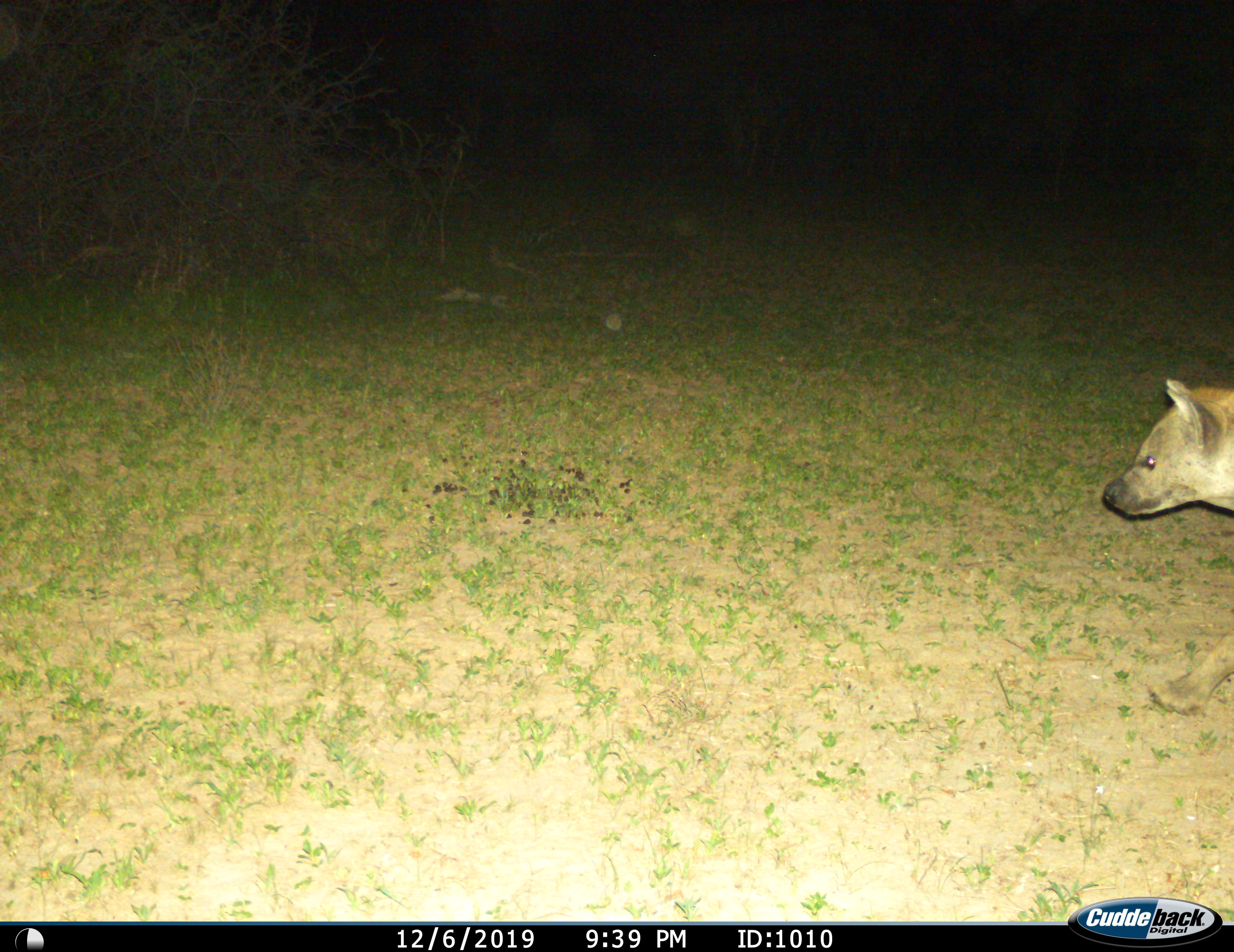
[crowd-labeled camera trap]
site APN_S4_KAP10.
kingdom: Animalia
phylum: Chordata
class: Mammalia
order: Carnivora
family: Hyaenidae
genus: Crocuta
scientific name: Crocuta crocuta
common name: spotted hyena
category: hyenaspotted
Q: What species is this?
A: Hyenaspotted (spotted hyena) (Crocuta crocuta).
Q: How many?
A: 1.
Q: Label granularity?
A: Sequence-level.